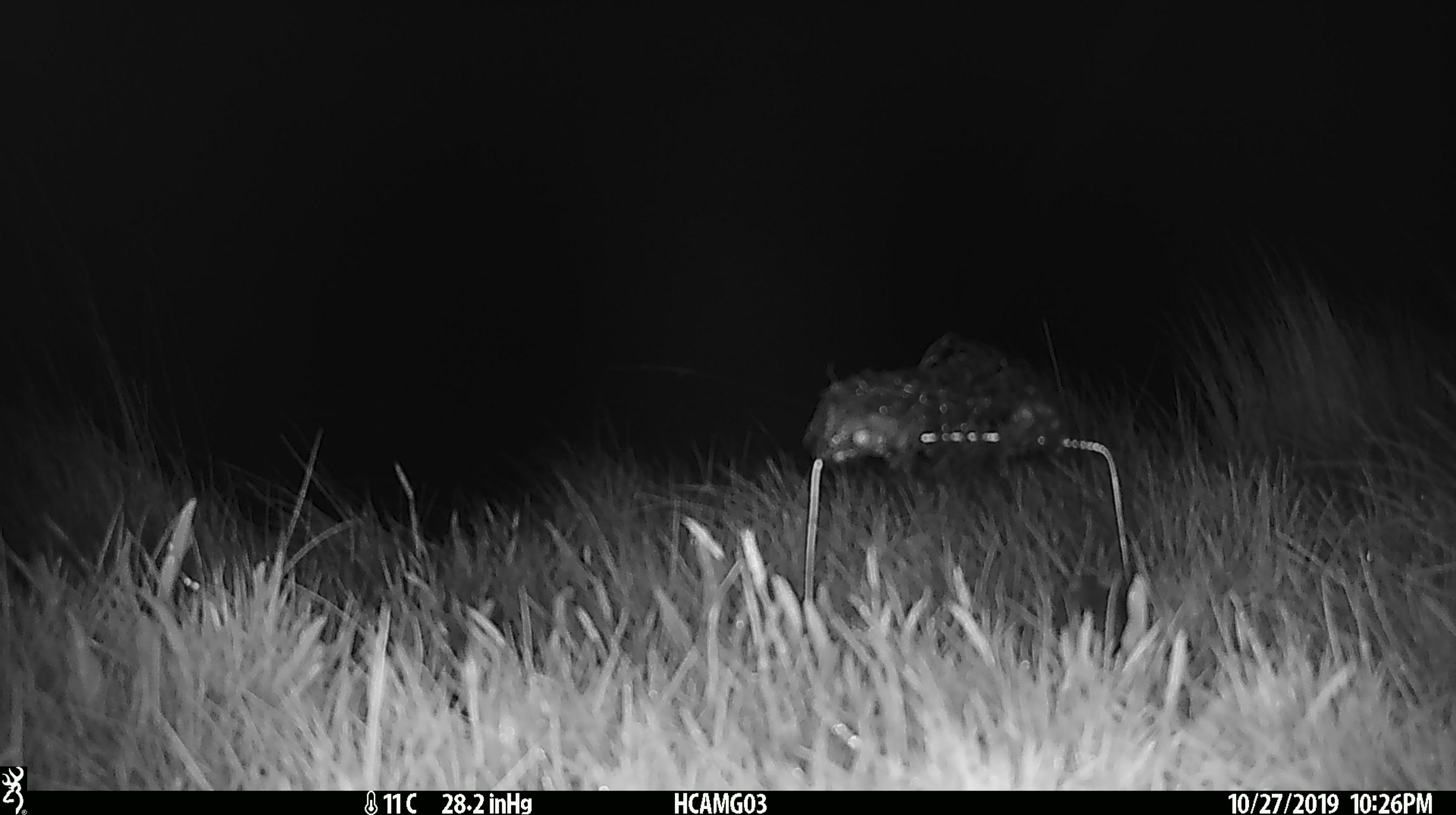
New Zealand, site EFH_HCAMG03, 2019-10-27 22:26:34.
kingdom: Animalia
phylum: Chordata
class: Mammalia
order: Rodentia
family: Muridae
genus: Mus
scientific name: Mus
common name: mouse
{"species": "mouse (Mus)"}